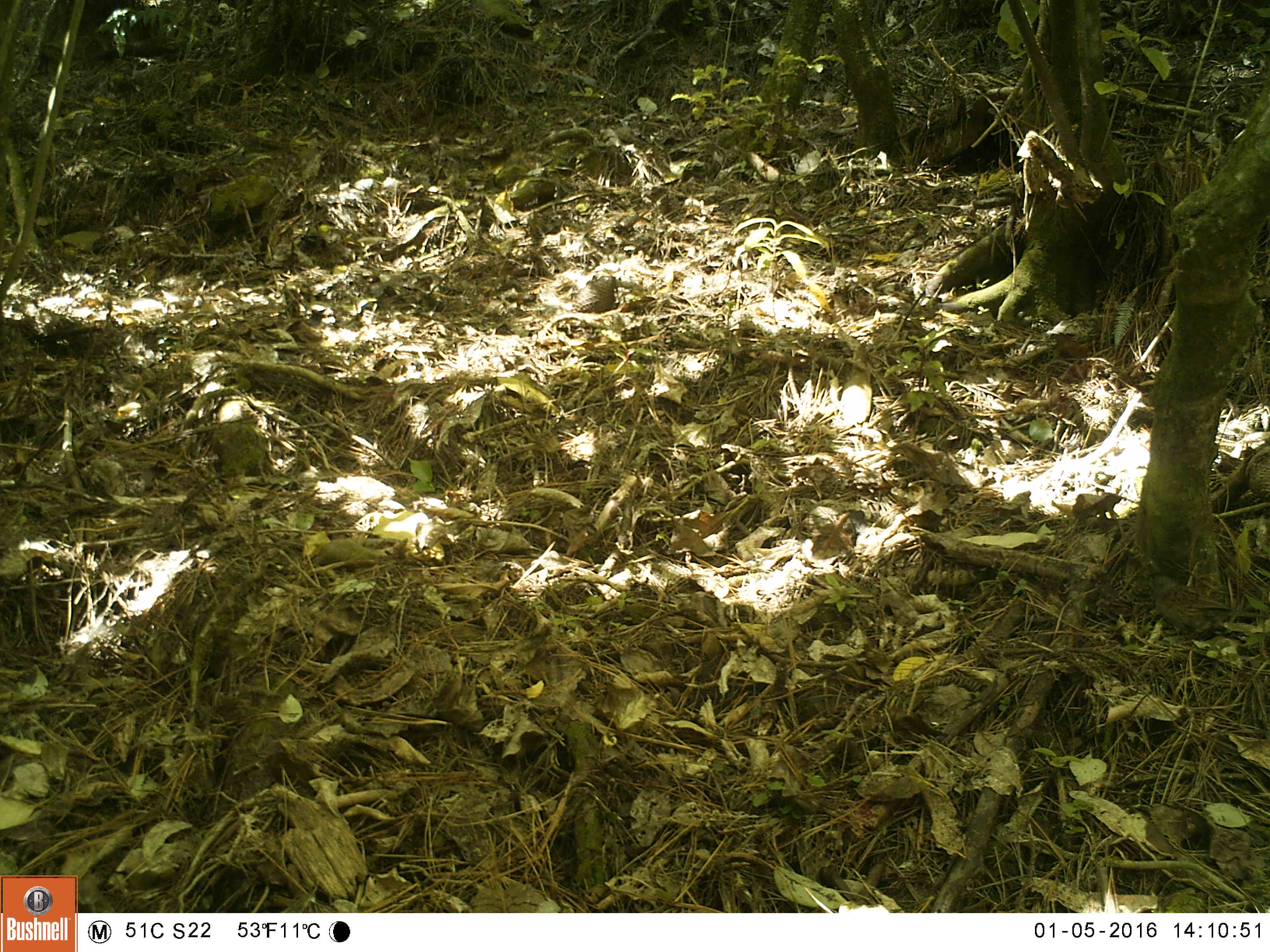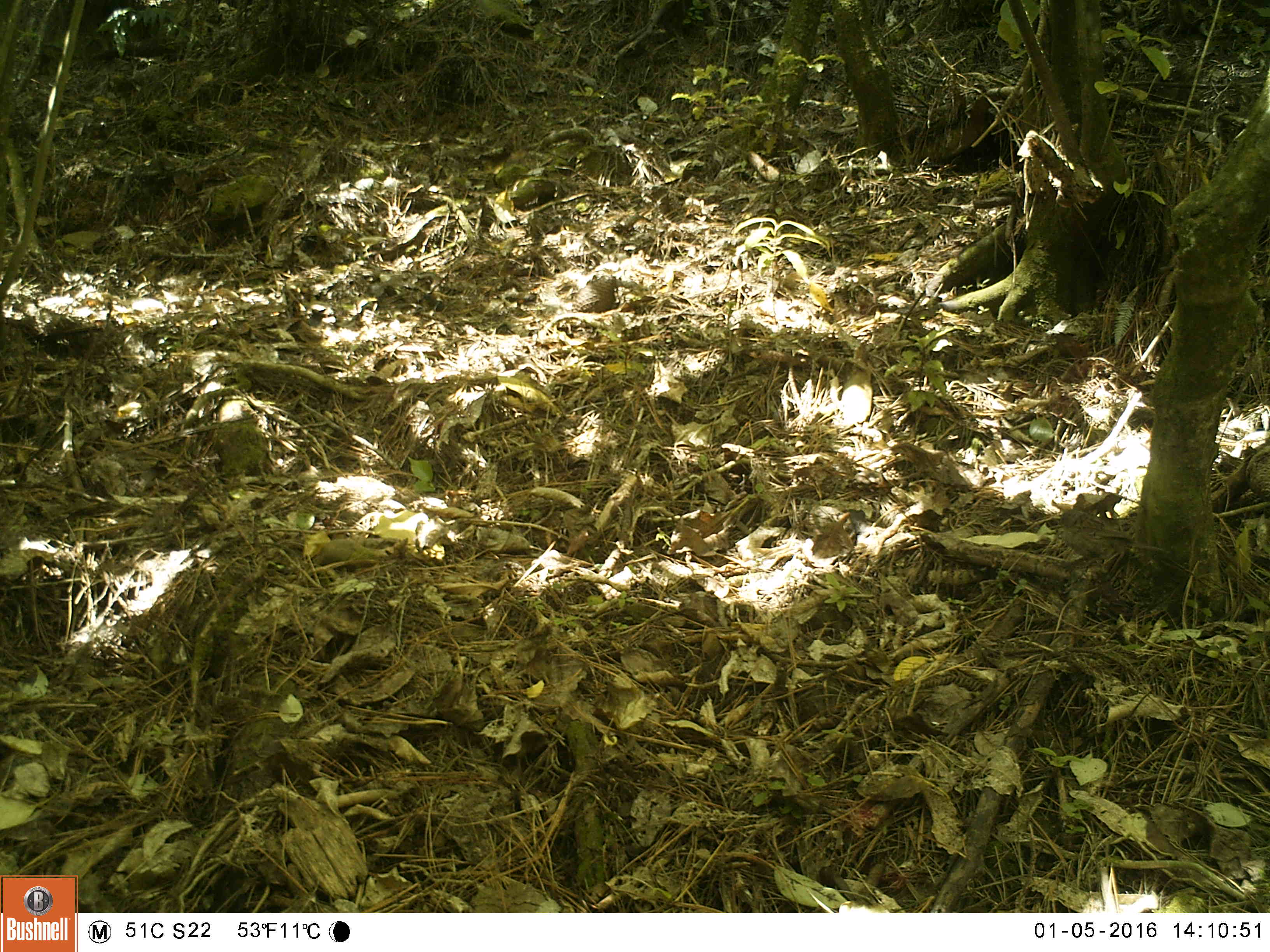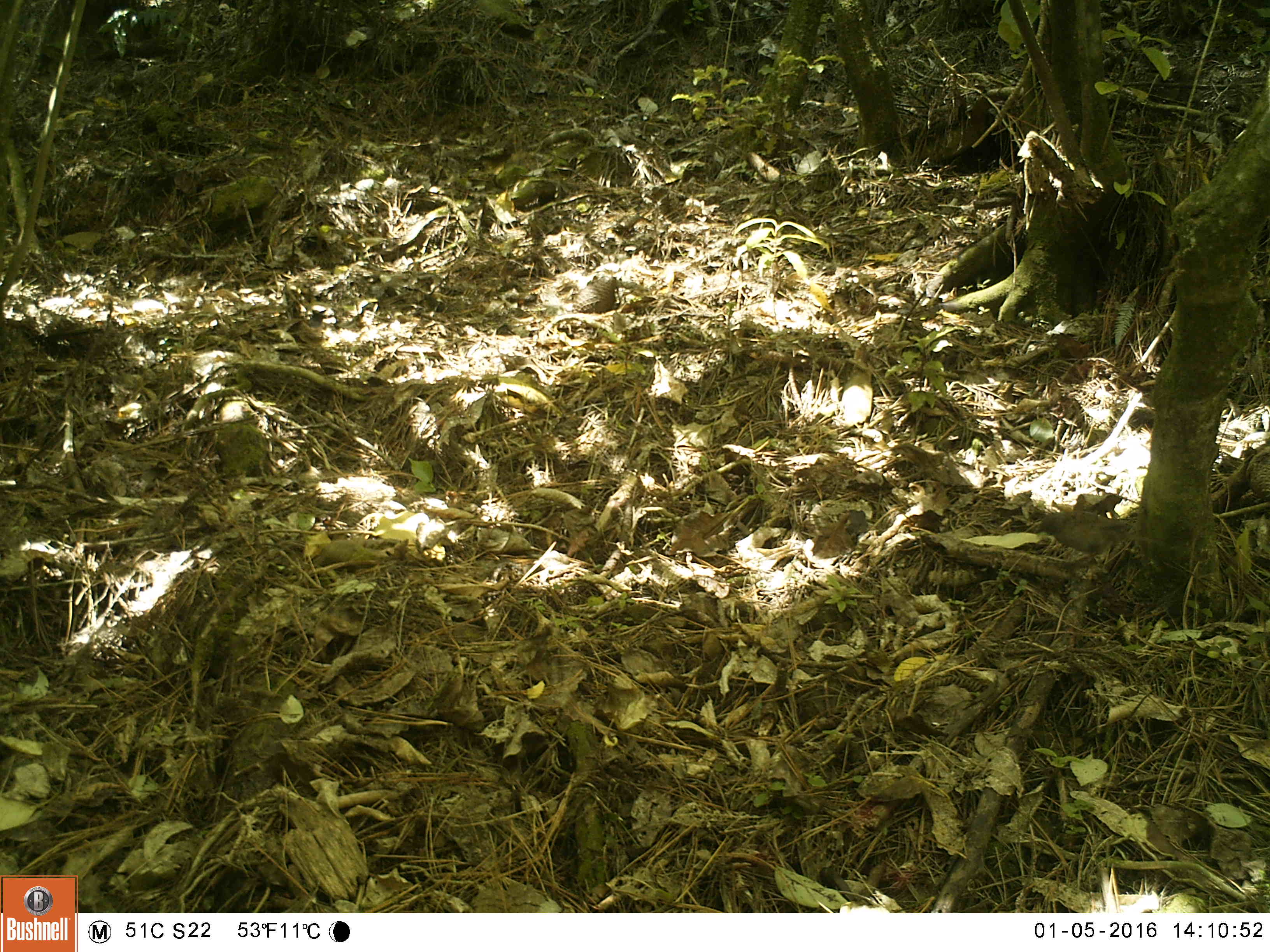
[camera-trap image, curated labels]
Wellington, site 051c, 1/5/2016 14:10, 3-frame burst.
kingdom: Animalia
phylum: Chordata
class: Aves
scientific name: Aves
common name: bird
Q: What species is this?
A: Bird (Aves).